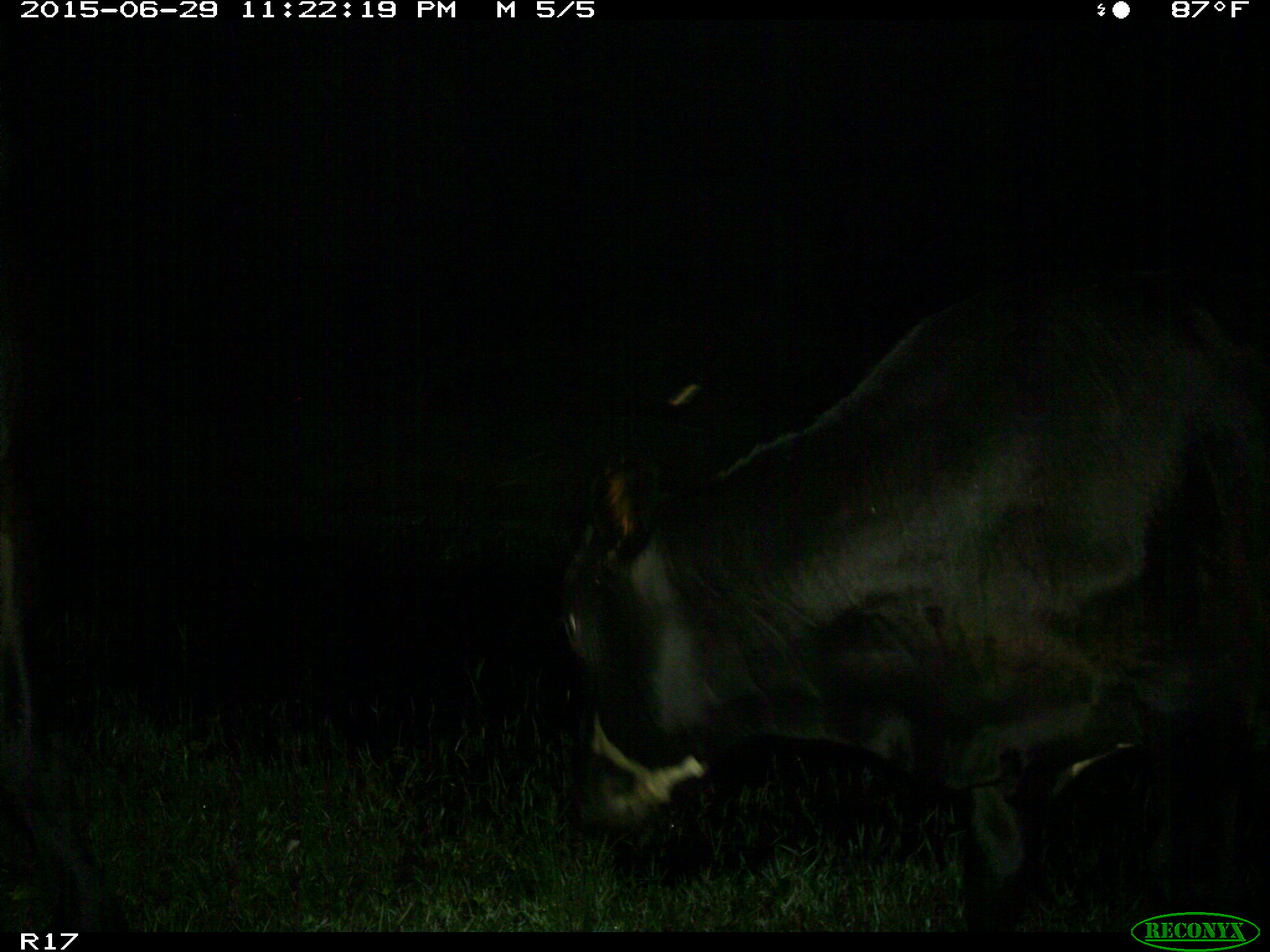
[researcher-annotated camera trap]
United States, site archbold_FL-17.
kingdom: Animalia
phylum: Chordata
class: Mammalia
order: Artiodactyla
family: Bovidae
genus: Bos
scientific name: Bos taurus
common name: domestic cow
Bos taurus (domestic cow).